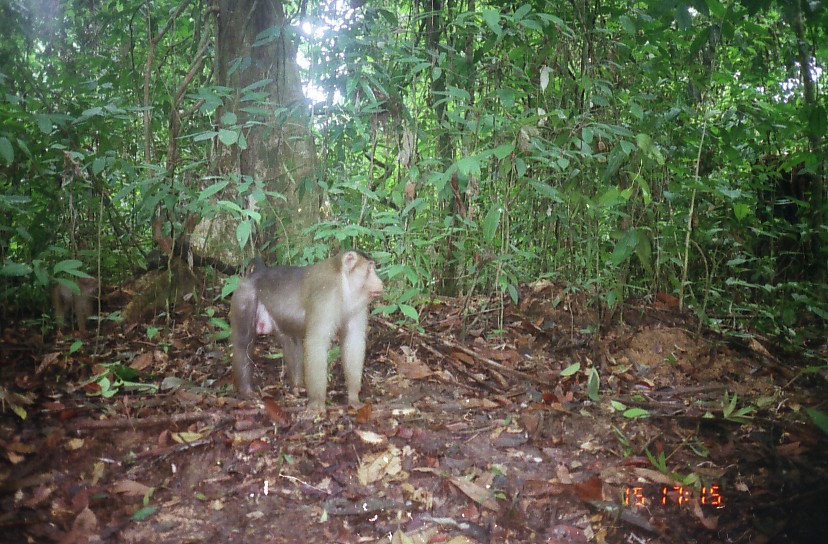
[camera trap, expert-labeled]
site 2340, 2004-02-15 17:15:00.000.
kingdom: Animalia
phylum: Chordata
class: Mammalia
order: Primates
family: Cercopithecidae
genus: Macaca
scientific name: Macaca nemestrina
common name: southern pig-tailed macaque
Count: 2.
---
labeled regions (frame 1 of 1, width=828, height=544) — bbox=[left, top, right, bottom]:
macaca nemestrina: bbox=[228, 247, 384, 414]; bbox=[51, 275, 97, 335]